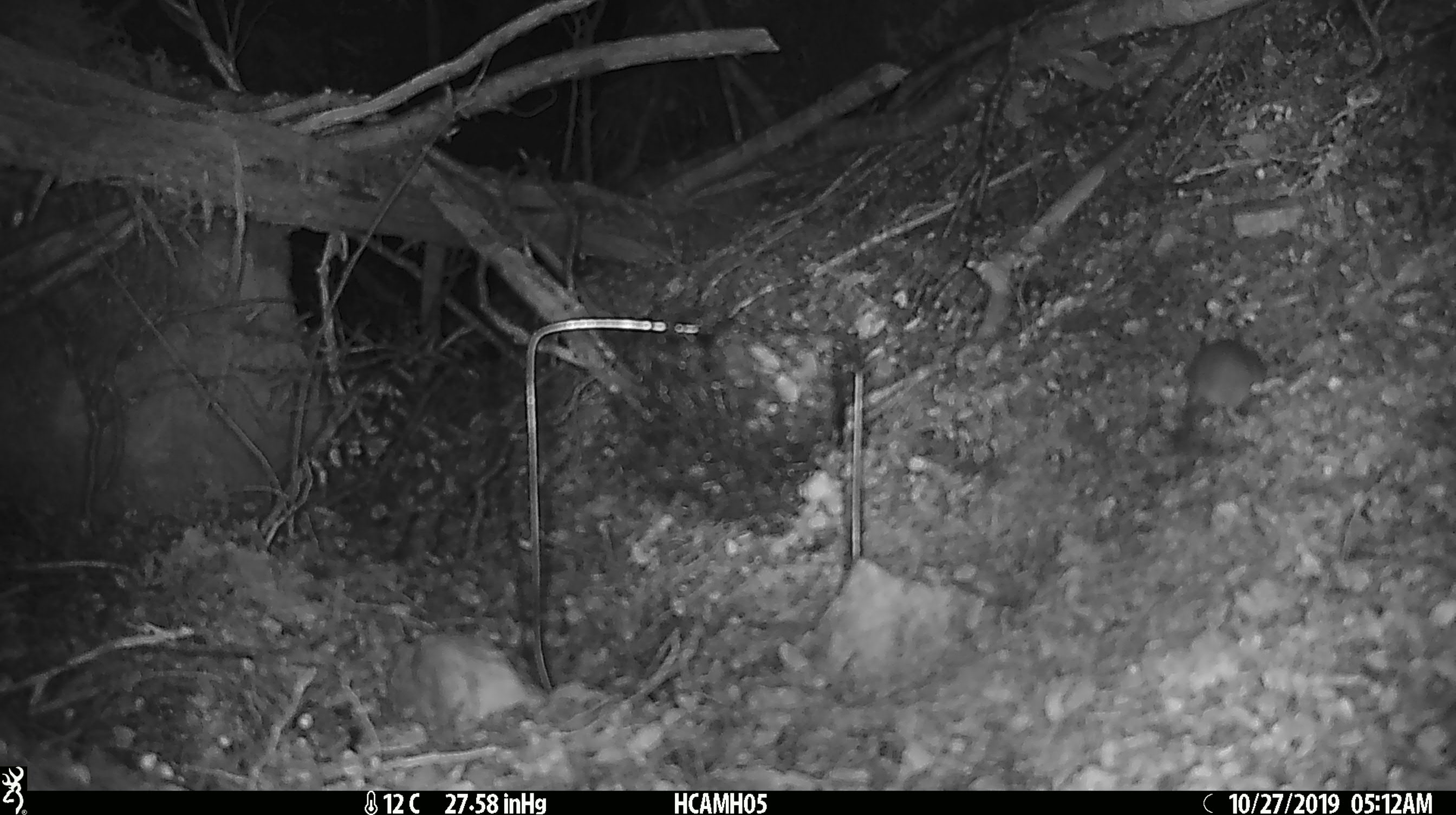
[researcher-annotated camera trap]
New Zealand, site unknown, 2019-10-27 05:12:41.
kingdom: Animalia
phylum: Chordata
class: Mammalia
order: Rodentia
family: Muridae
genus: Mus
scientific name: Mus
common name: mouse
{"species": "mouse (Mus)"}